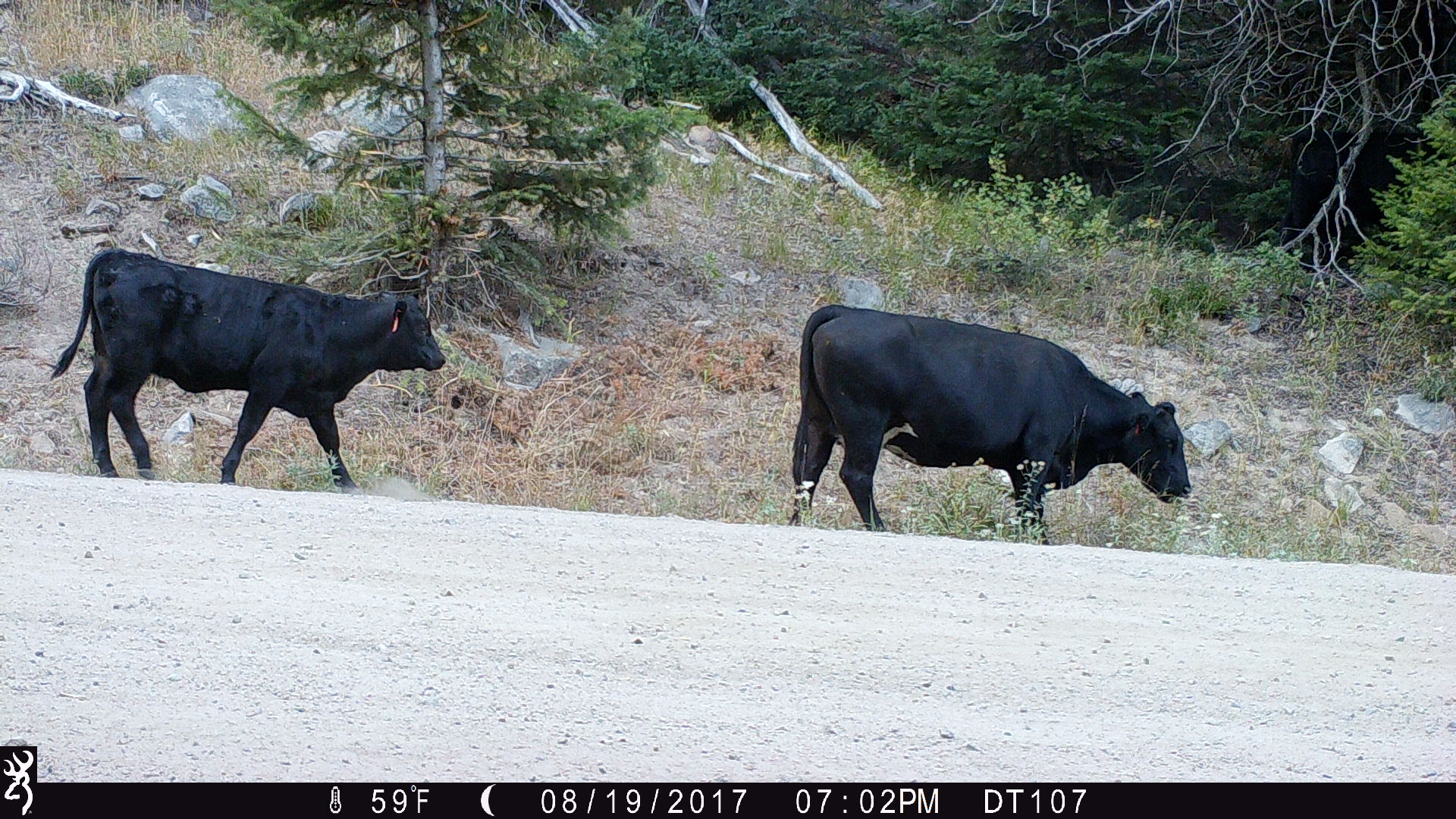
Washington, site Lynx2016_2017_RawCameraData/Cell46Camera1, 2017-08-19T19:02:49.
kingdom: Animalia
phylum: Chordata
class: Mammalia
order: Artiodactyla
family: Bovidae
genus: Bos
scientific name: Bos taurus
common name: domestic cattle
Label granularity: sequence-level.